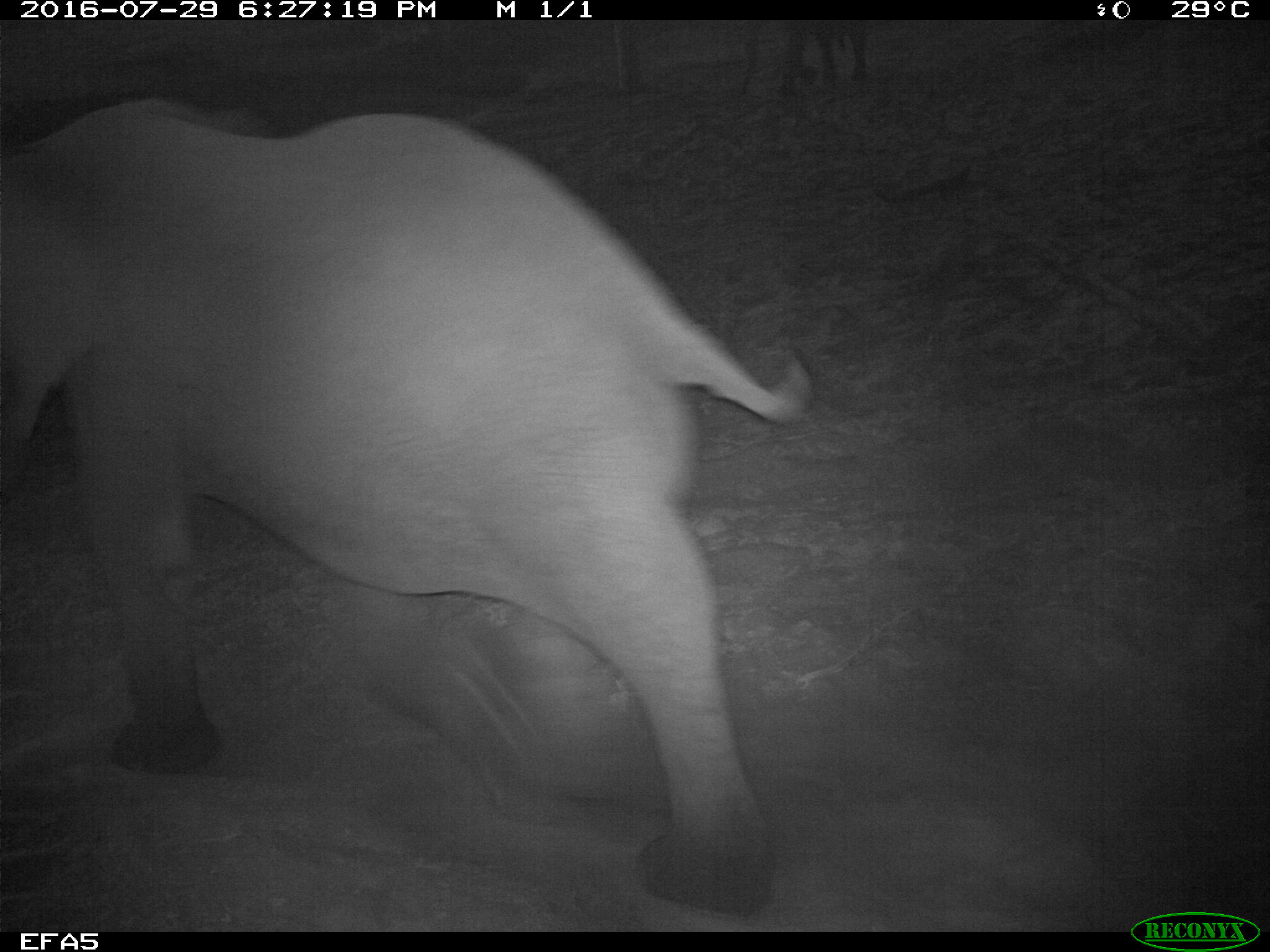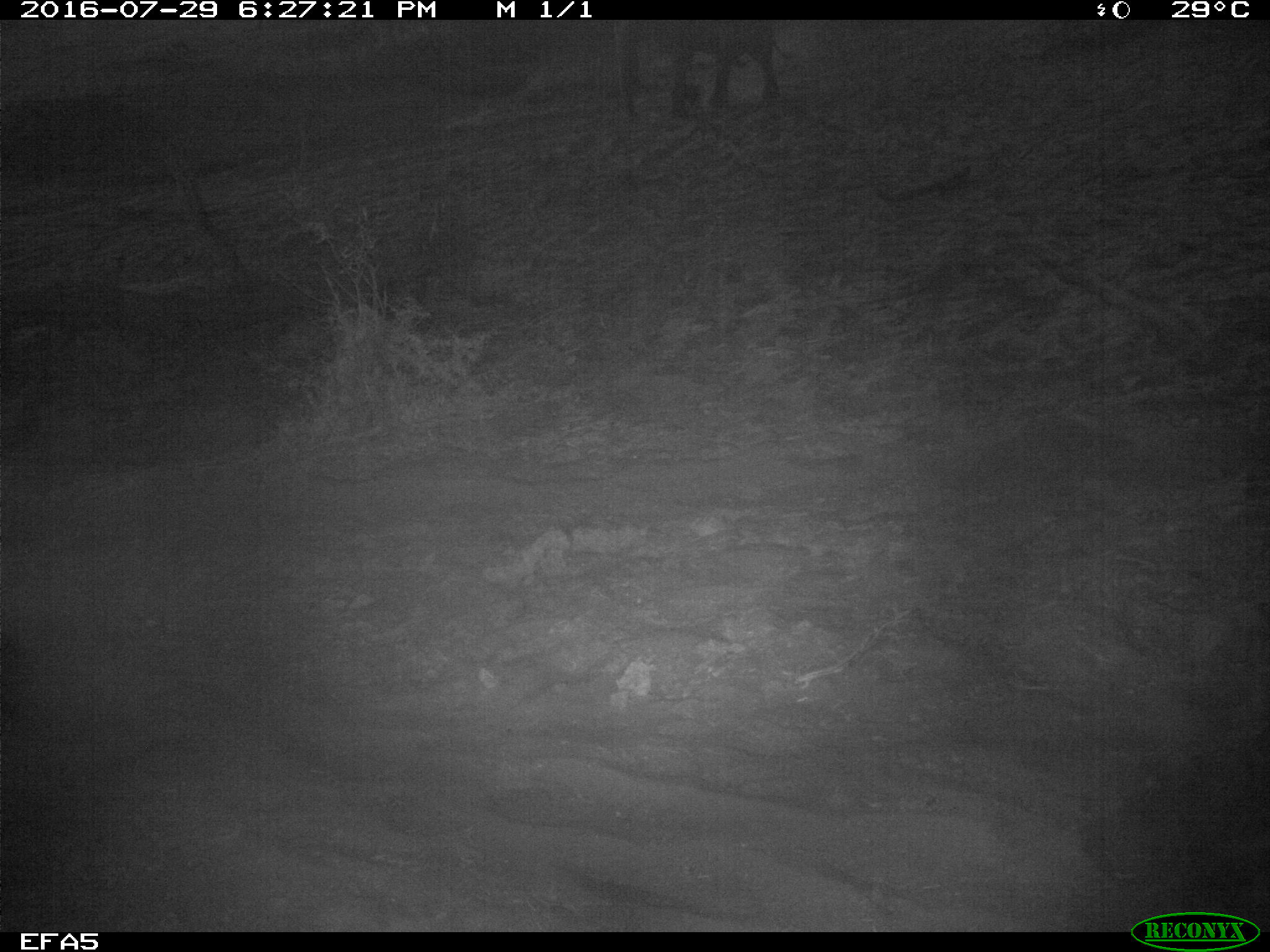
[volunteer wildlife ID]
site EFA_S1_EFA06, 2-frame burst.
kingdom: Animalia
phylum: Chordata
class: Mammalia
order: Proboscidea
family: Elephantidae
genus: Loxodonta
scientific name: Loxodonta africana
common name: african bush elephant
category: elephant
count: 2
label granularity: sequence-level